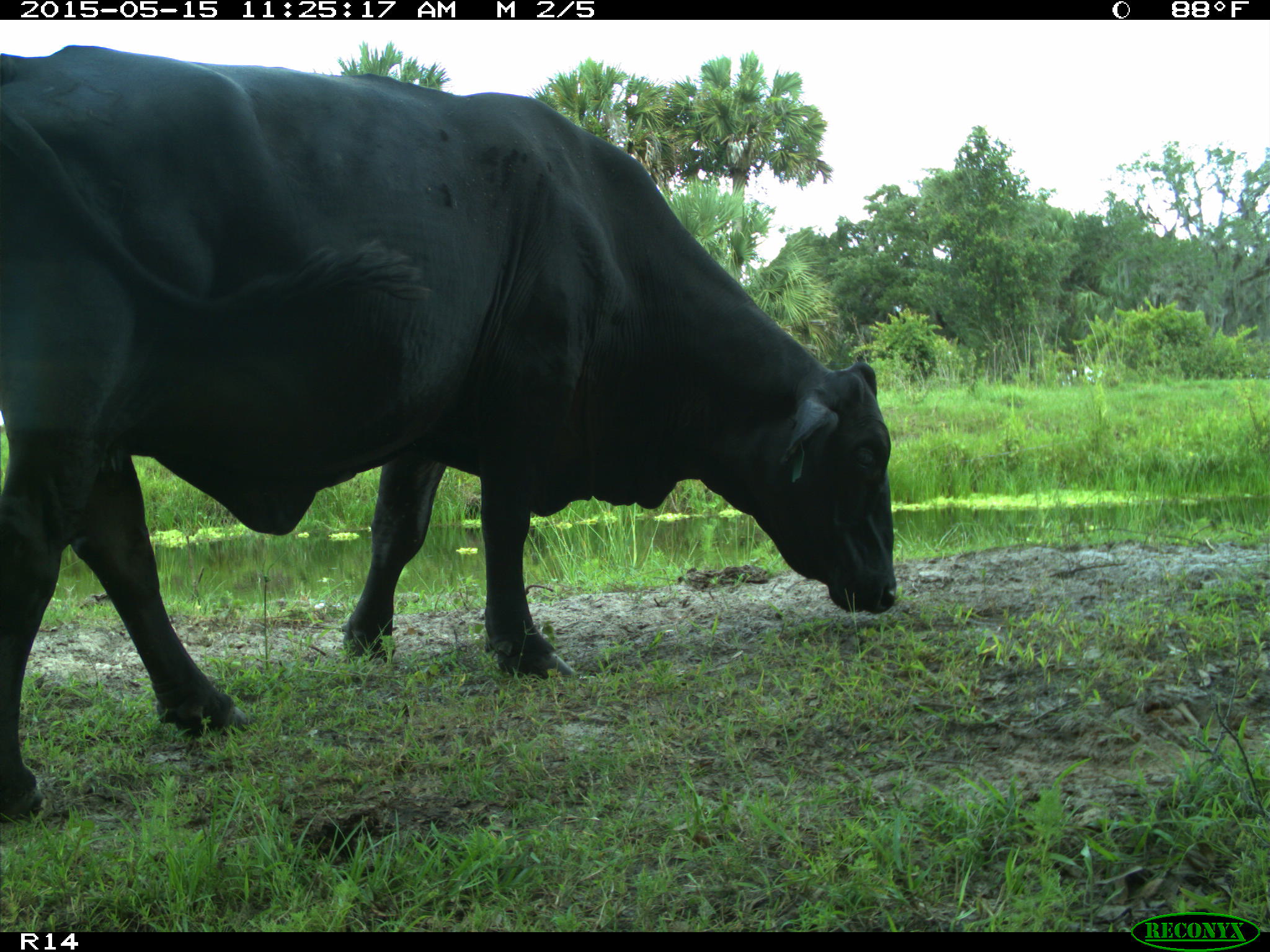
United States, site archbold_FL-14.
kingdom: Animalia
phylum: Chordata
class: Mammalia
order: Artiodactyla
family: Bovidae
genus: Bos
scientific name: Bos taurus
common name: domestic cow